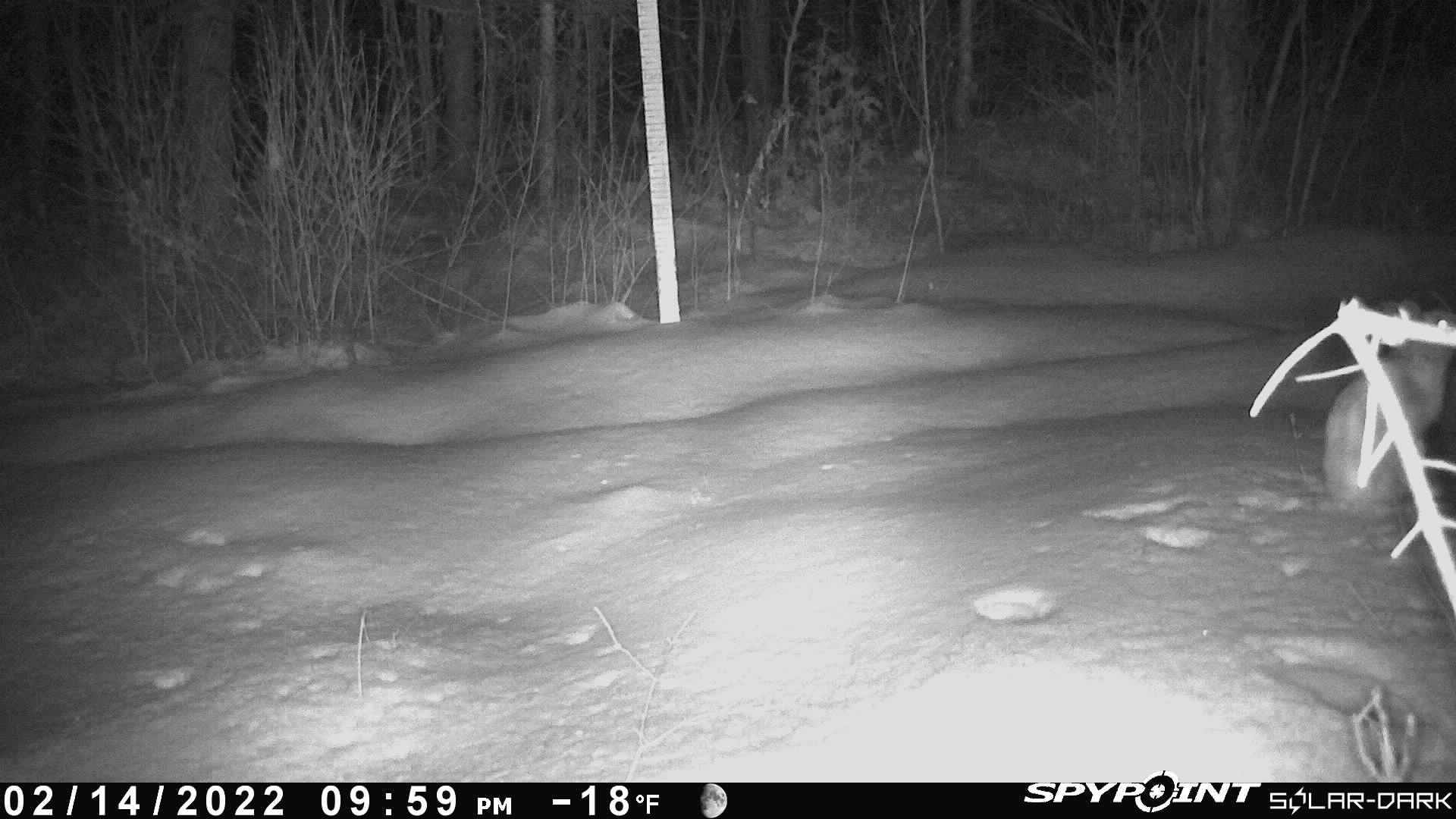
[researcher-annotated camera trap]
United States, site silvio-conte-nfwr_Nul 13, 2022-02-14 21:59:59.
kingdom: Animalia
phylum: Chordata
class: Mammalia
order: Lagomorpha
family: Leporidae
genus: Lepus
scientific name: Lepus americanus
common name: snowshoe hare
Snowshoe hare (Lepus americanus).